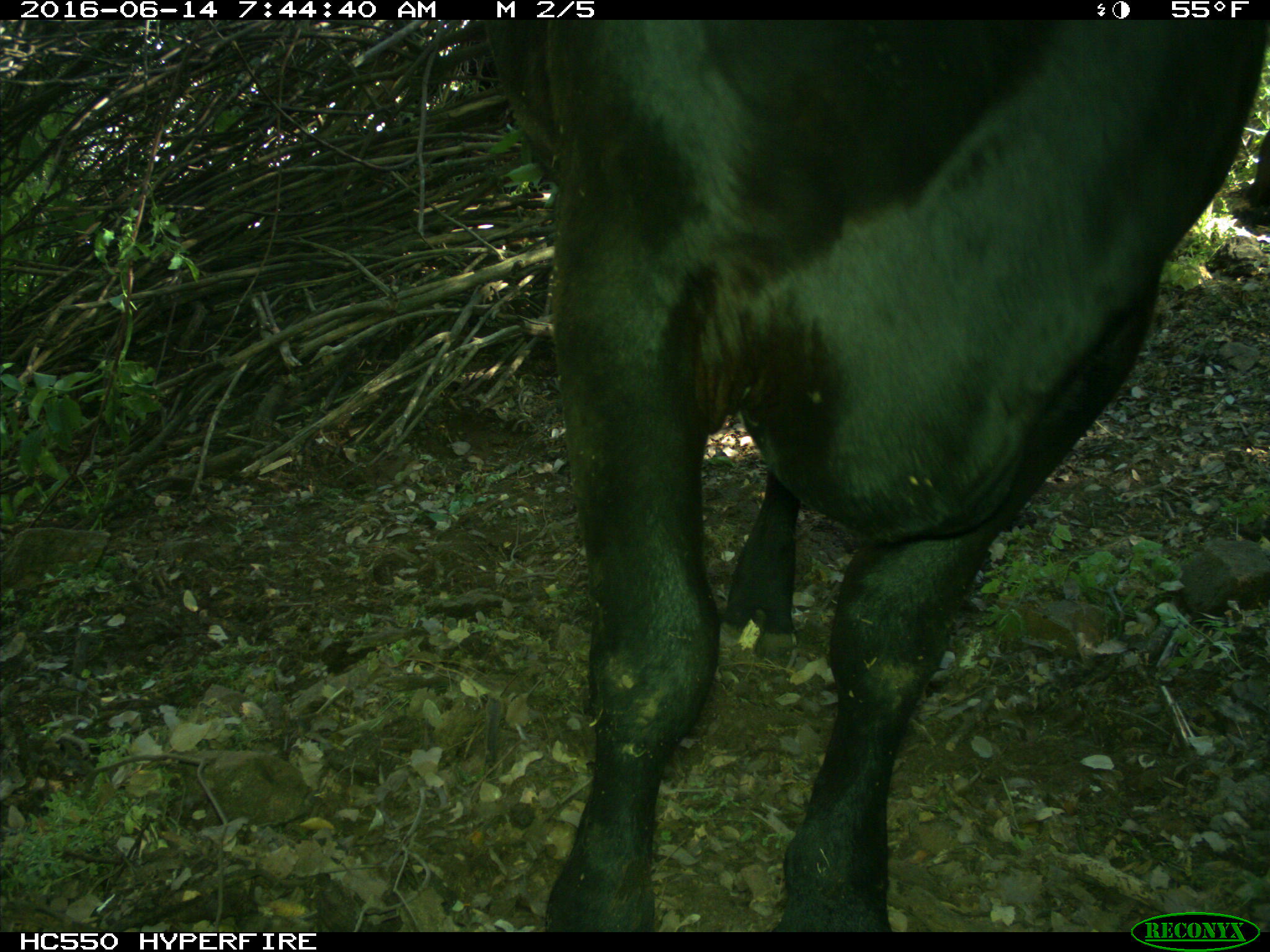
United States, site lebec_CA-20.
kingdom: Animalia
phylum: Chordata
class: Mammalia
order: Artiodactyla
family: Bovidae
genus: Bos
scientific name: Bos taurus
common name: domestic cow